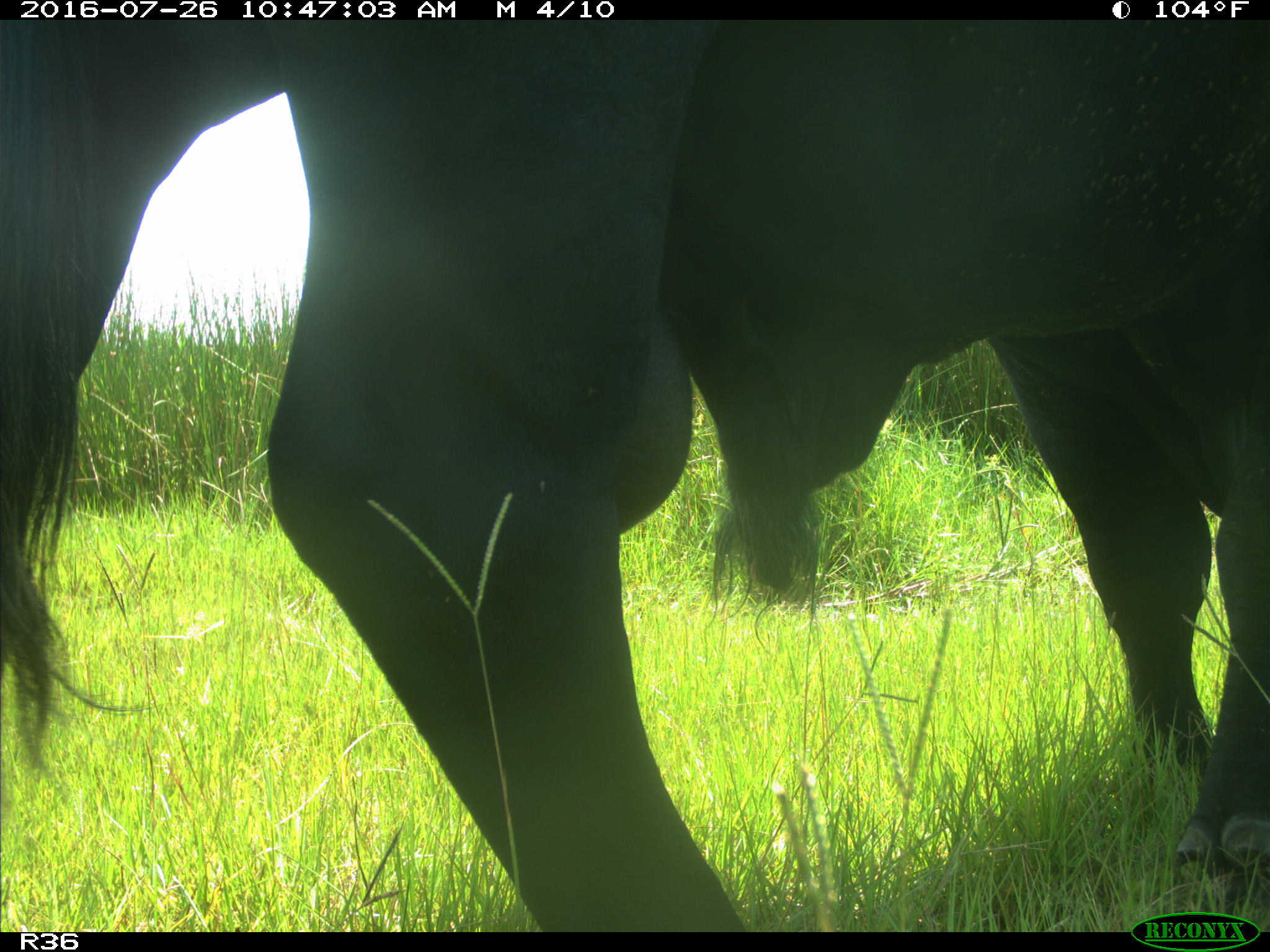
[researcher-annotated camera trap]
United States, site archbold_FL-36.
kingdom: Animalia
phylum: Chordata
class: Mammalia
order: Artiodactyla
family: Bovidae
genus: Bos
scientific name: Bos taurus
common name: domestic cow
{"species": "Bos taurus (domestic cow)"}